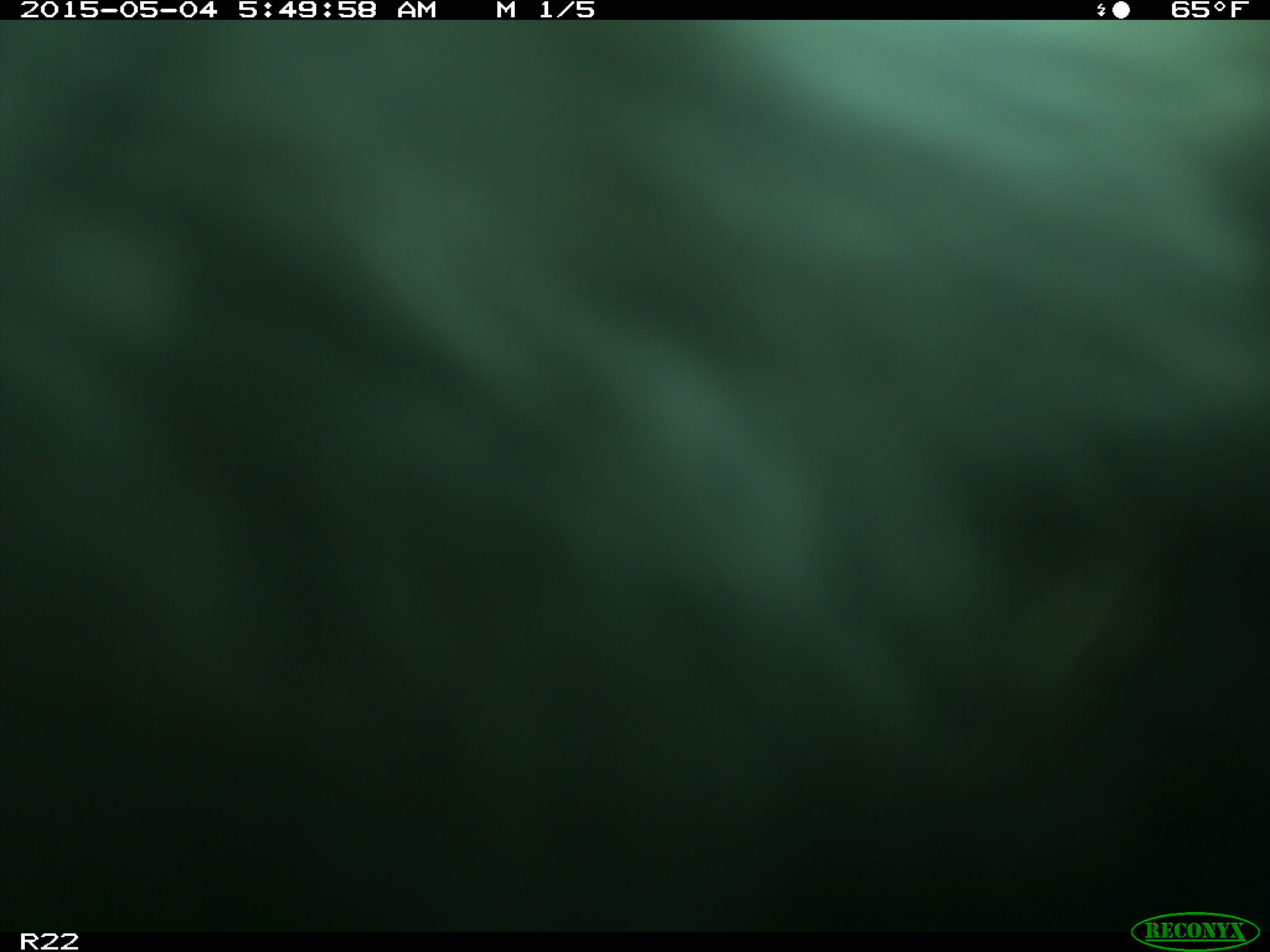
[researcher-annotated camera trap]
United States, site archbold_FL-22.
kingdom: Animalia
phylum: Chordata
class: Mammalia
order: Artiodactyla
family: Bovidae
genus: Bos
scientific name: Bos taurus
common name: domestic cow